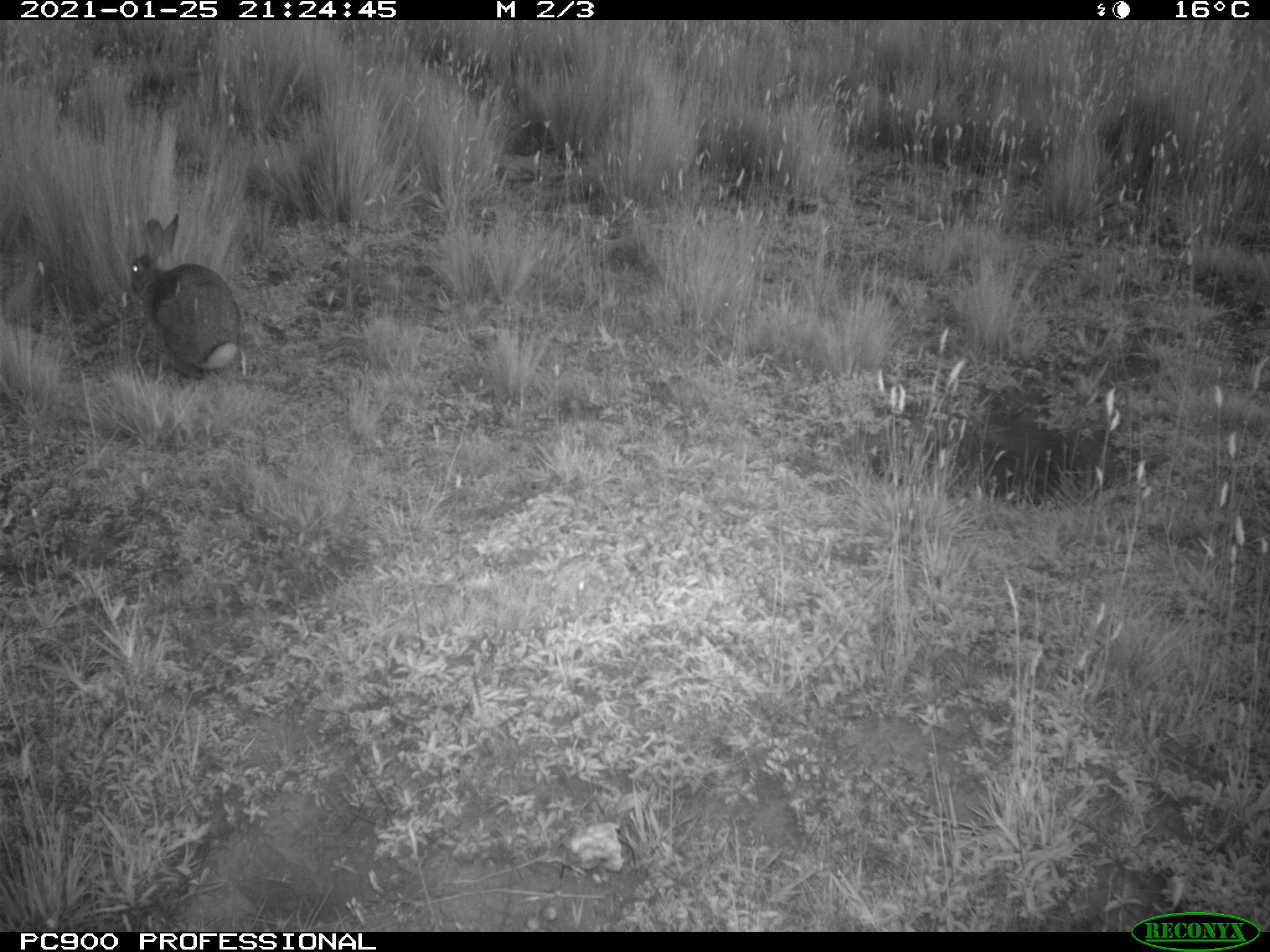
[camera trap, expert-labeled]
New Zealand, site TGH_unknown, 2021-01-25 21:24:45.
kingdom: Animalia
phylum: Chordata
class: Mammalia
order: Lagomorpha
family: Leporidae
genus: Oryctolagus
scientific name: Oryctolagus cuniculus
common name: european rabbit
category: rabbit